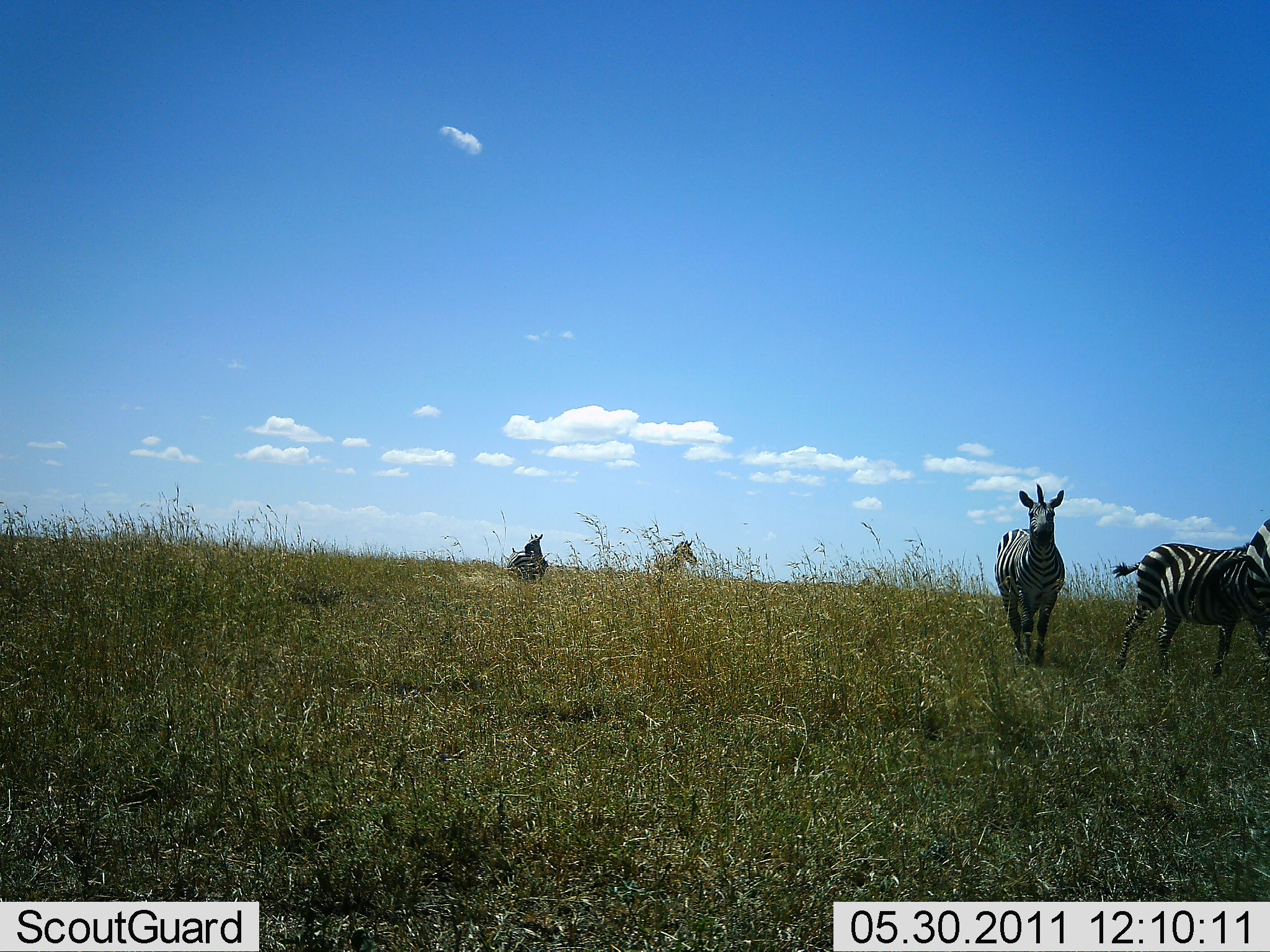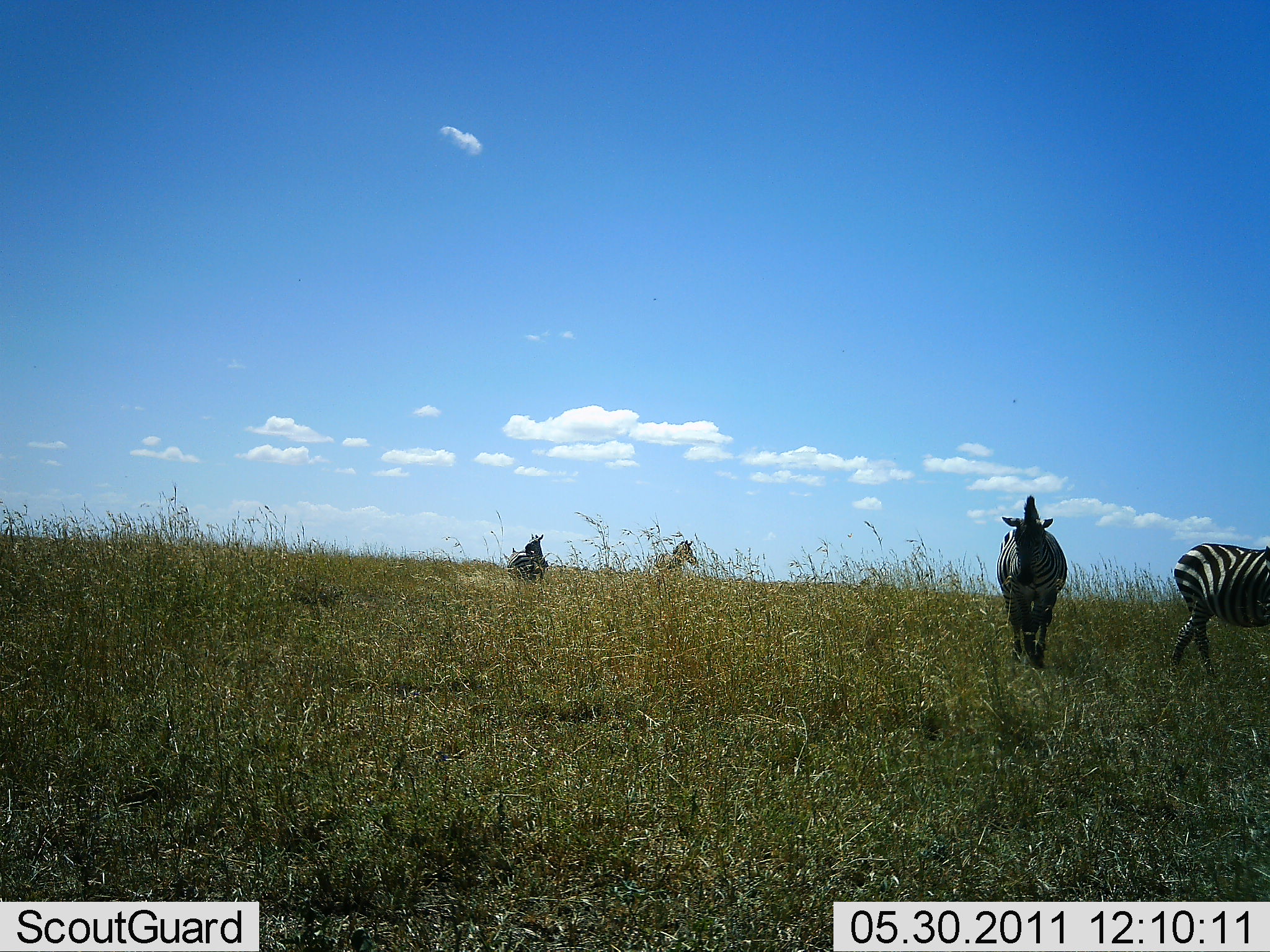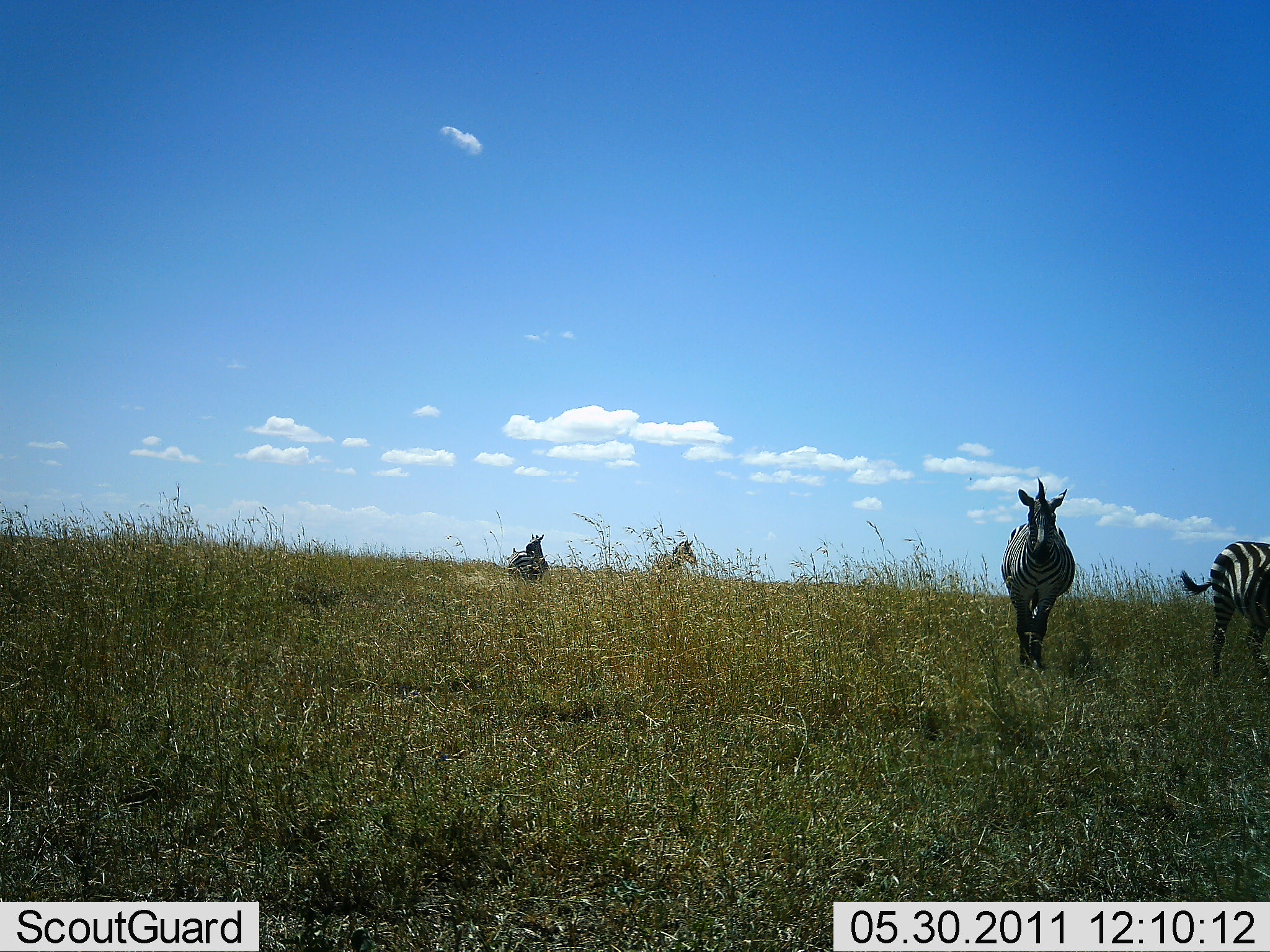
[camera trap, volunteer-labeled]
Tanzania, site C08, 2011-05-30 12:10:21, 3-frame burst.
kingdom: Animalia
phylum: Chordata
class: Mammalia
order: Perissodactyla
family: Equidae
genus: Equus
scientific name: Equus quagga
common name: plains zebra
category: zebra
Zebra (plains zebra) (Equus quagga), count 4. Behavior (volunteer vote fractions): standing 64%, resting 0%, moving 82%, interacting 0%. Young present (vote fraction): 0%. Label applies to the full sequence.